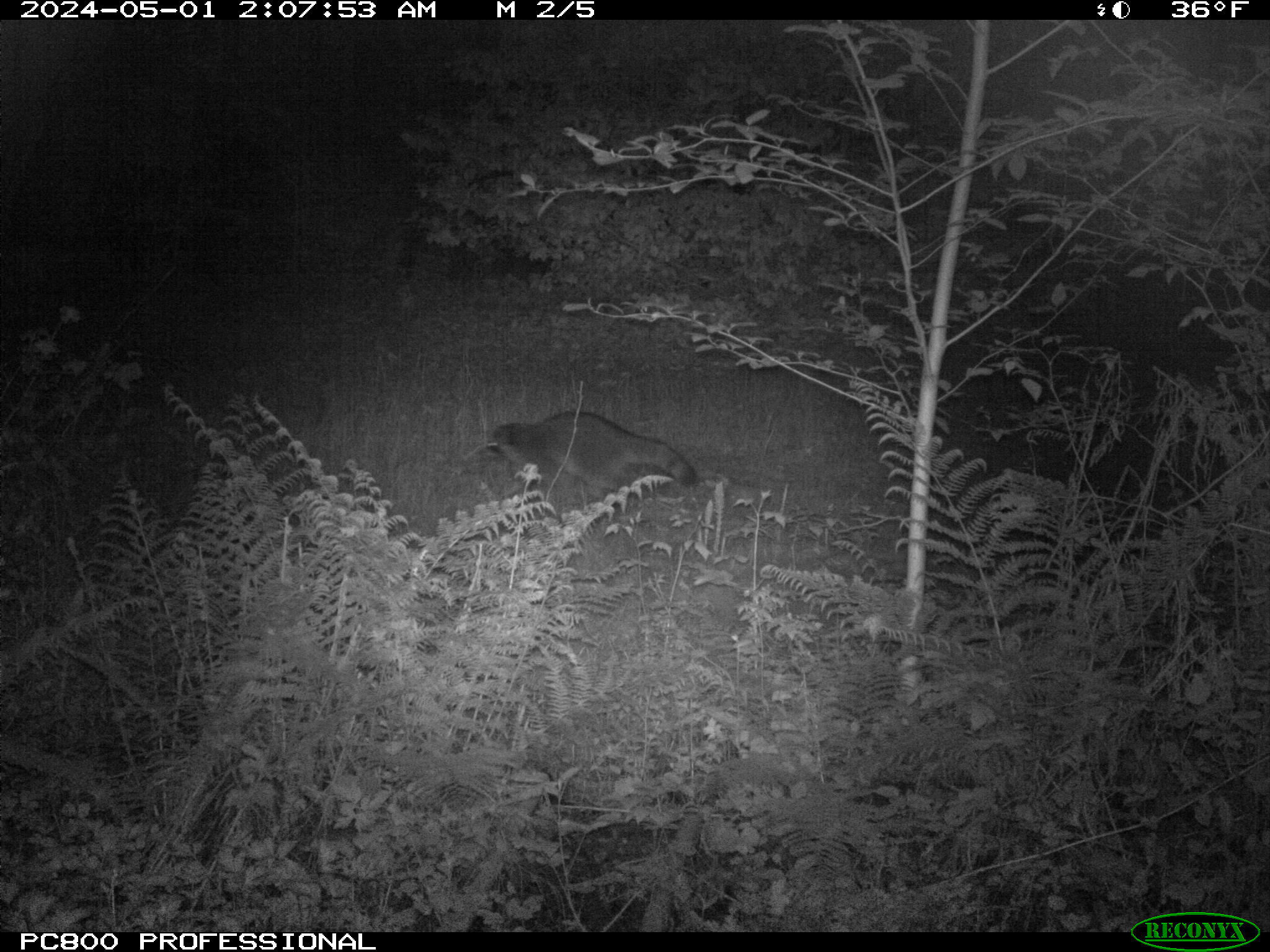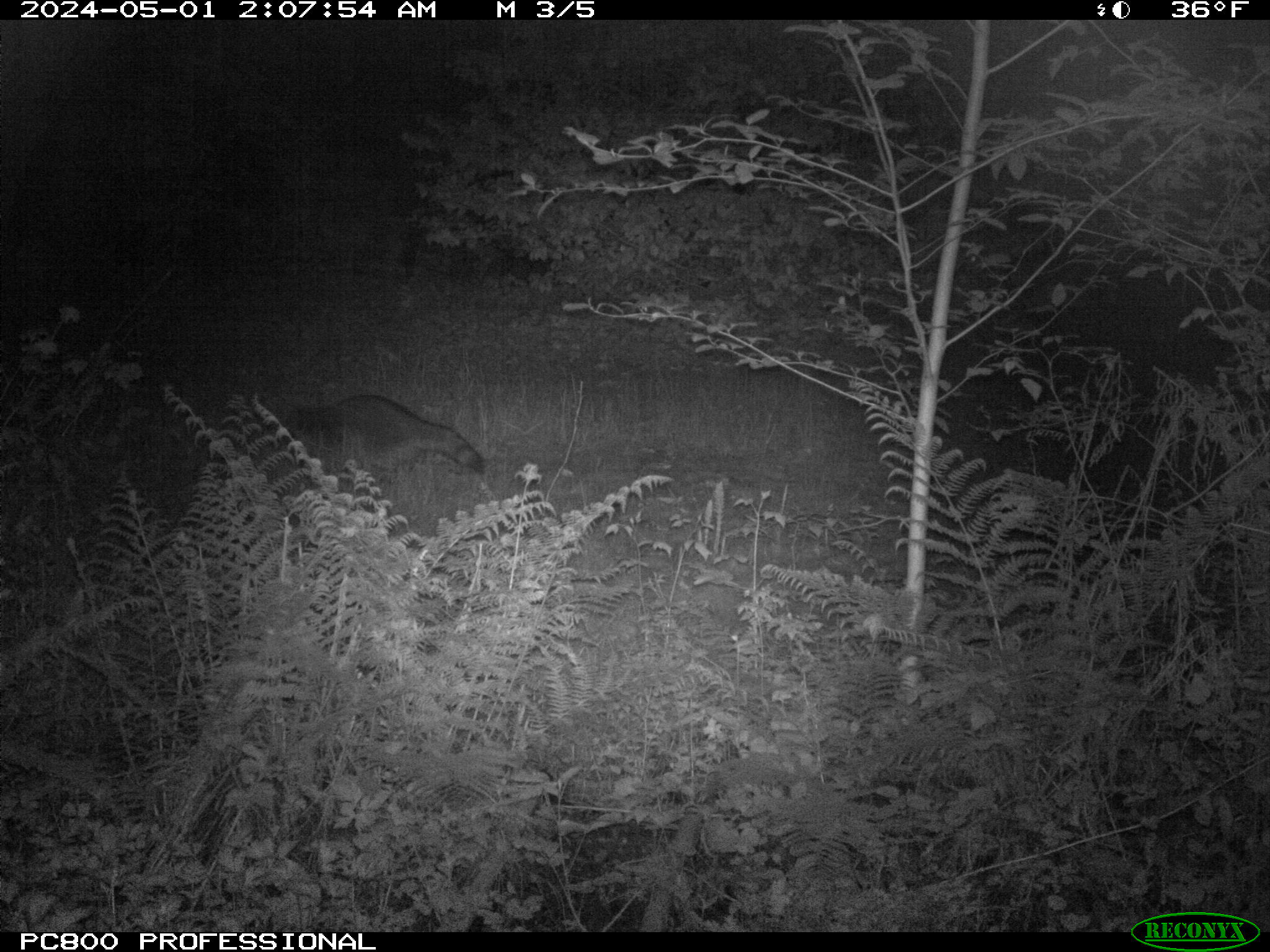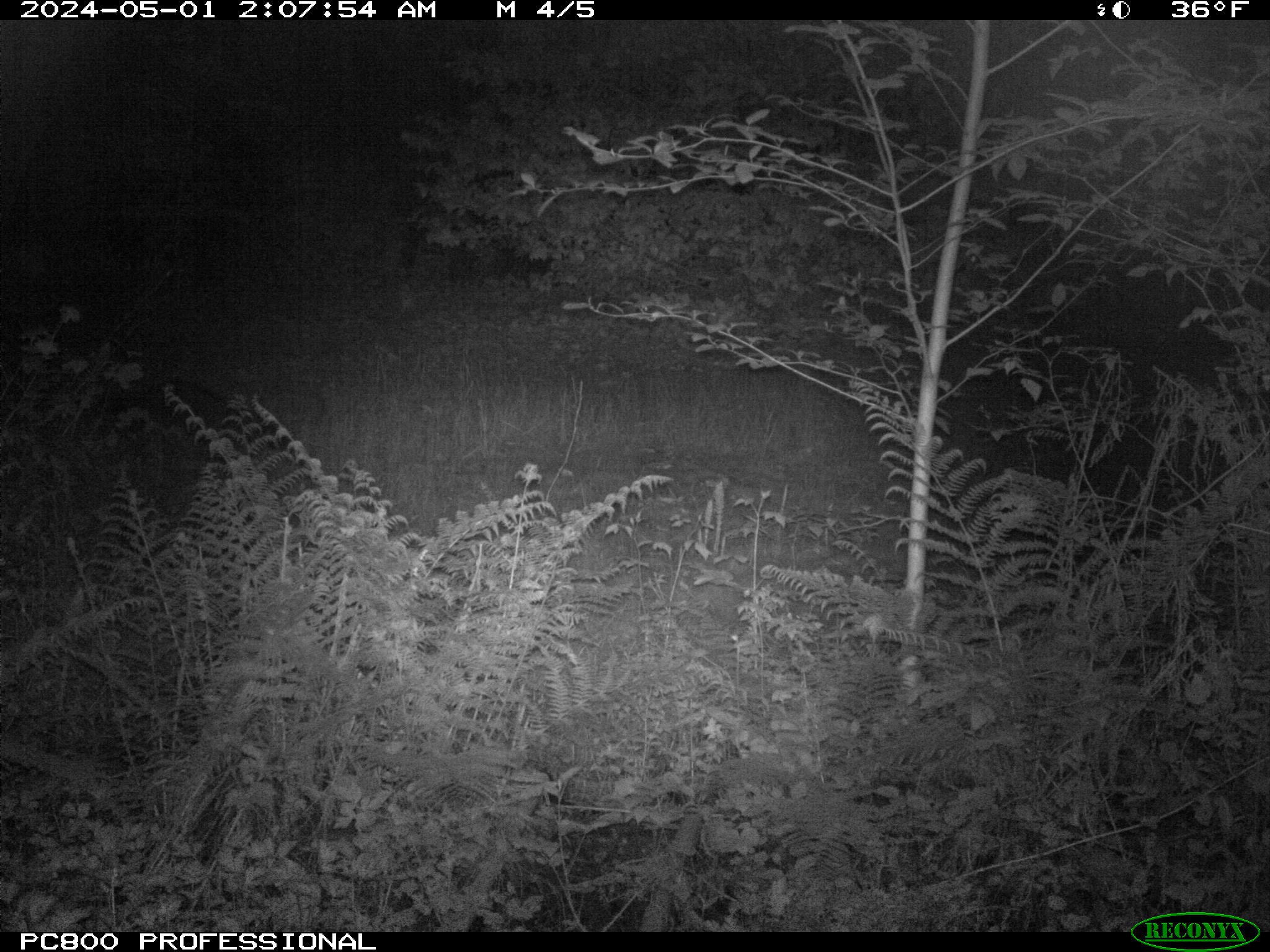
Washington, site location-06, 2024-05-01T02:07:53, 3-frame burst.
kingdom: Animalia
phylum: Chordata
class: Mammalia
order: Carnivora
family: Procyonidae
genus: Procyon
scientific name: Procyon lotor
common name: common raccoon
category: raccoon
Raccoon (common raccoon) (Procyon lotor).